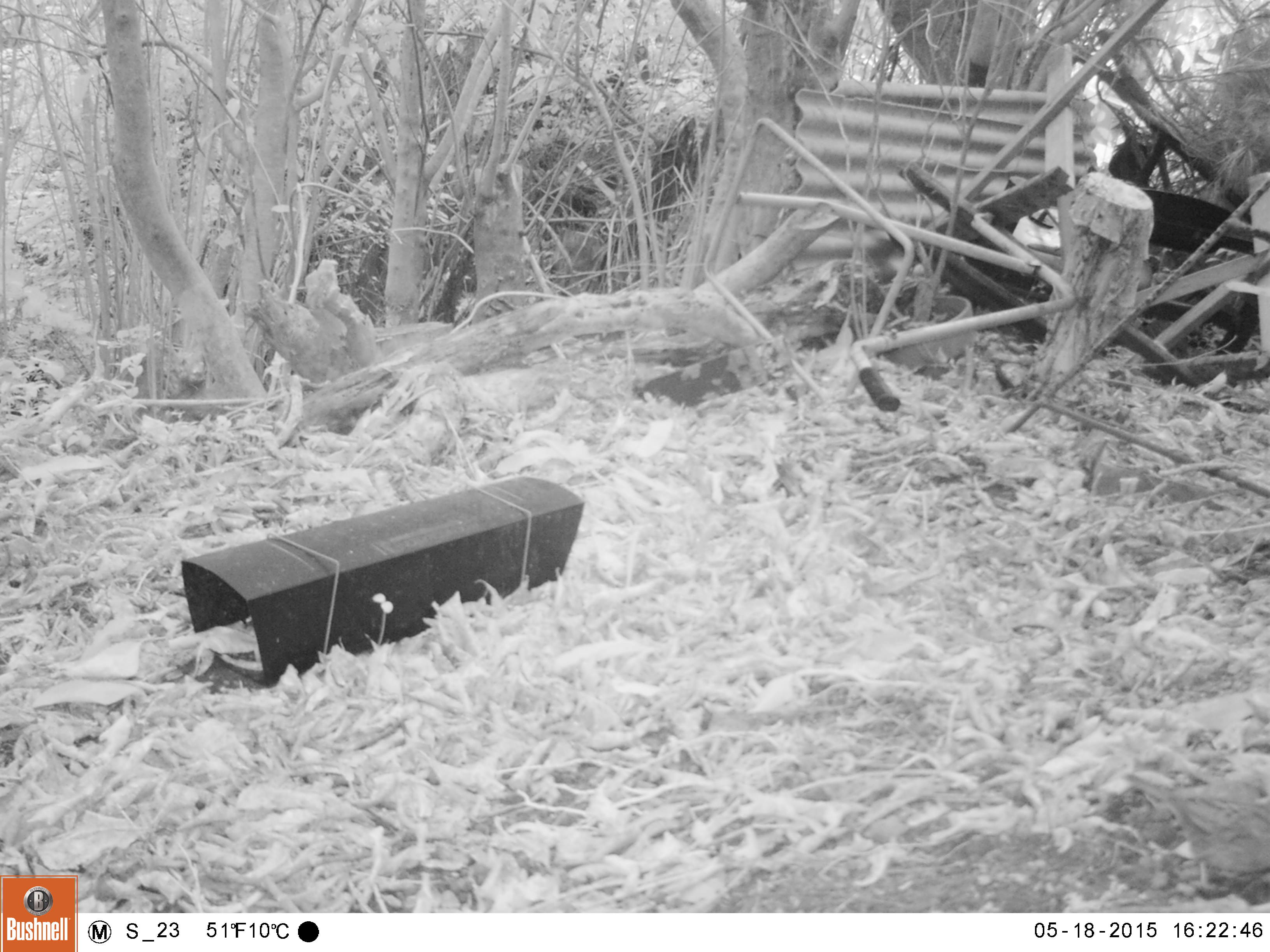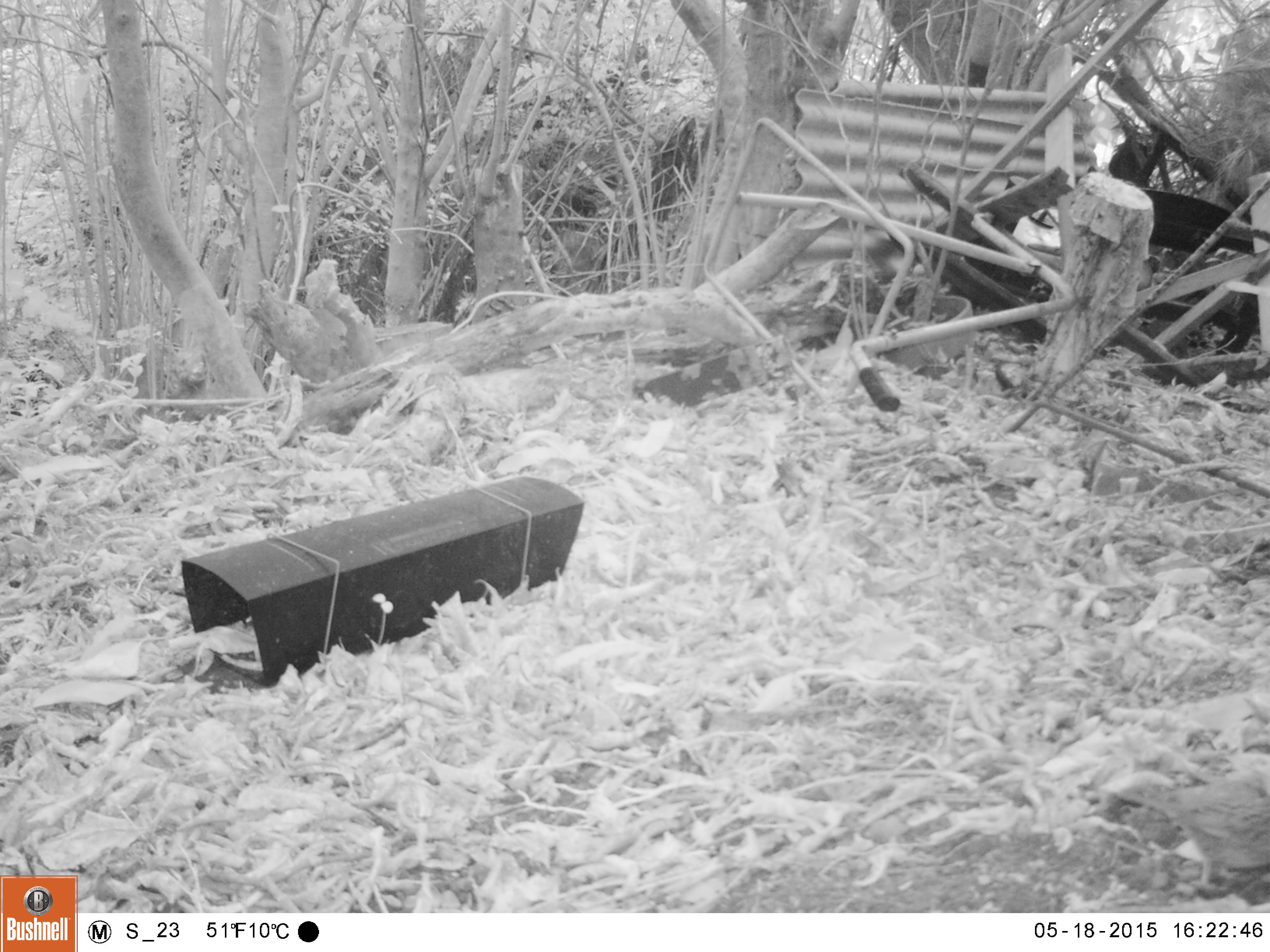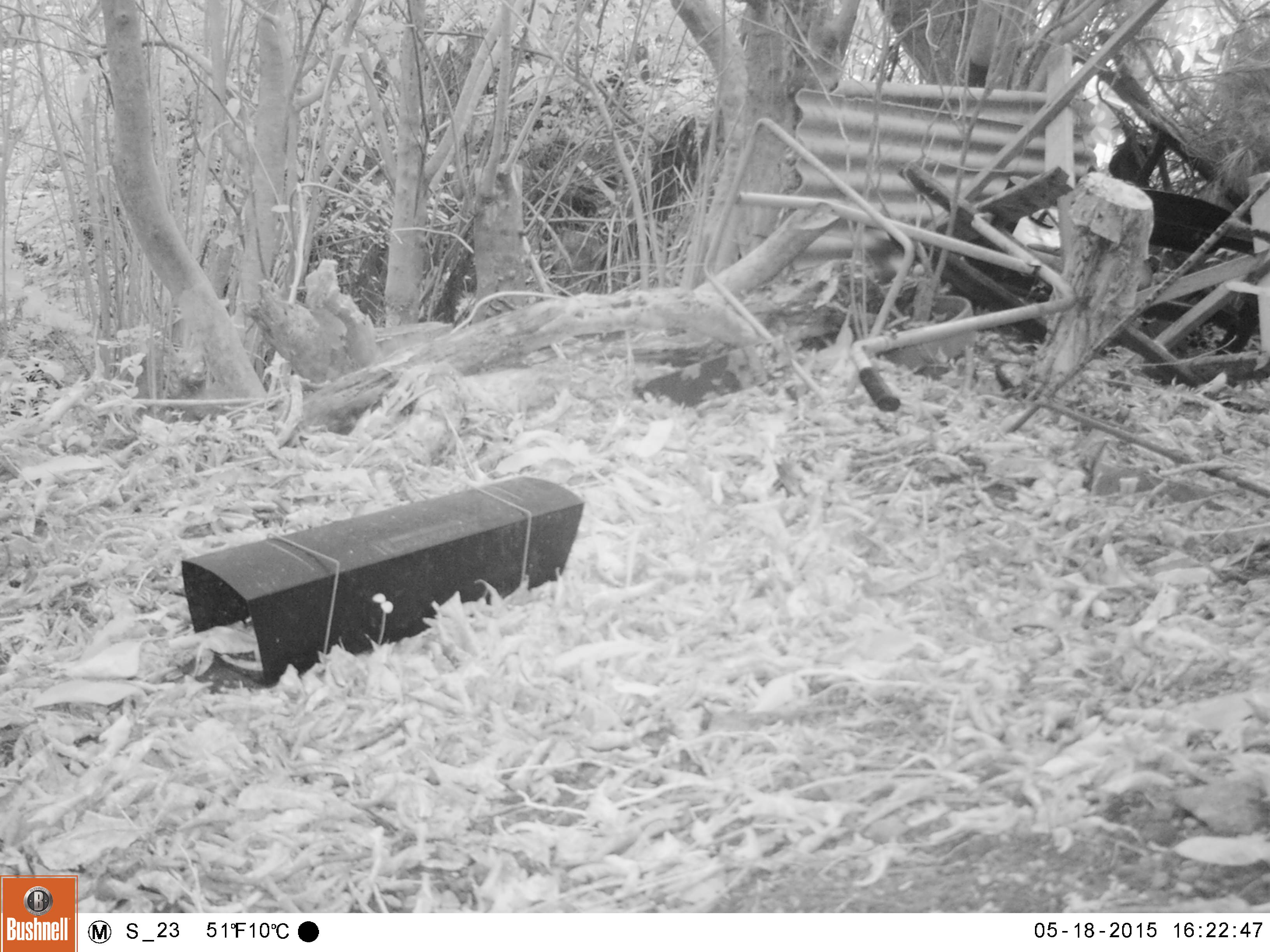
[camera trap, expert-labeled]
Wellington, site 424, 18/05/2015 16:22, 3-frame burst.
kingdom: Animalia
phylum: Chordata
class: Aves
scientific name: Aves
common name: bird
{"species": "bird (Aves)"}